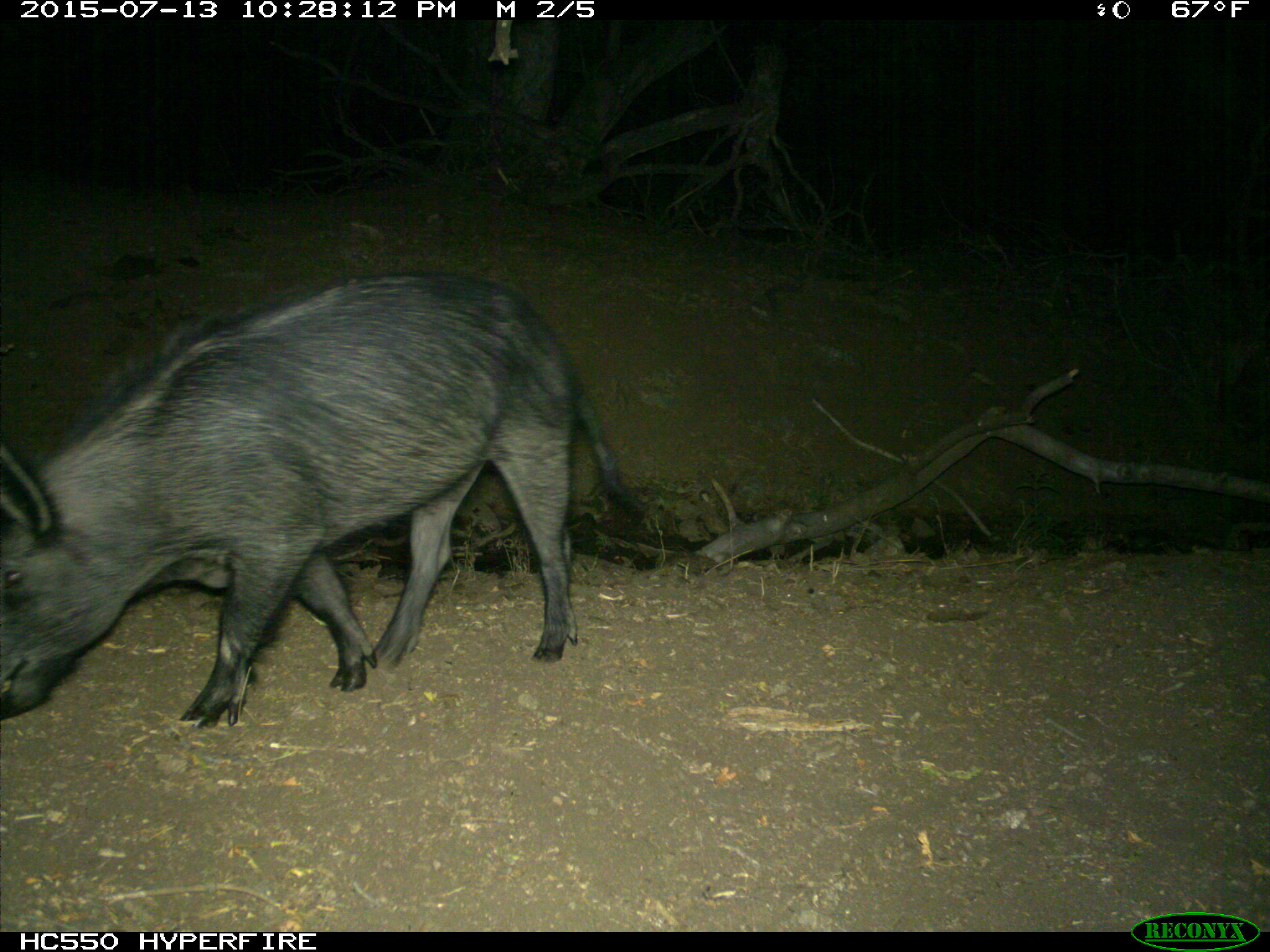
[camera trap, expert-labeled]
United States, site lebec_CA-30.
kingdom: Animalia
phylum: Chordata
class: Mammalia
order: Artiodactyla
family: Suidae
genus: Sus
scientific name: Sus scrofa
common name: wild boar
Sus scrofa (wild boar).